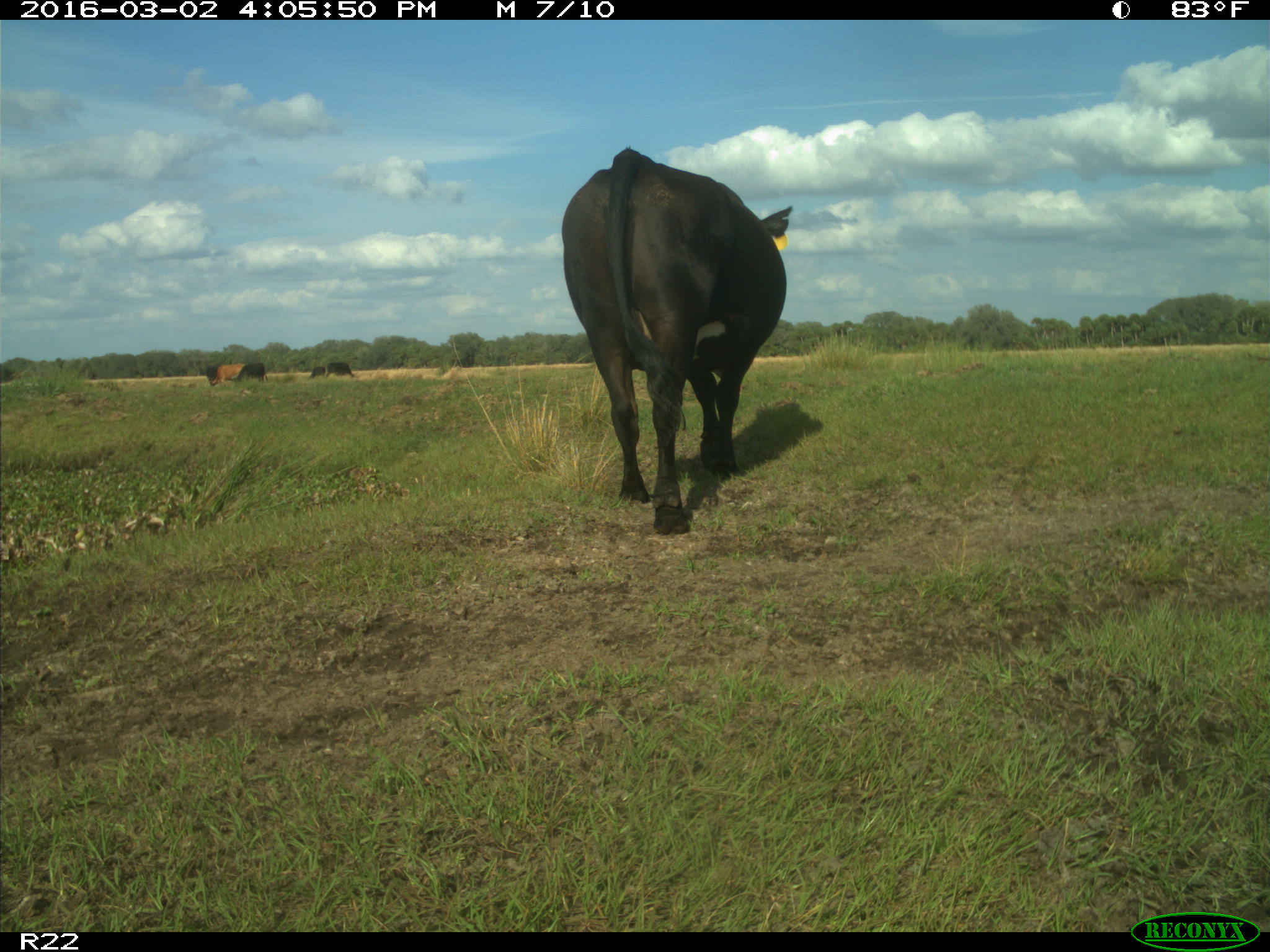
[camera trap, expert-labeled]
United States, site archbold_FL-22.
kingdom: Animalia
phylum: Chordata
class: Mammalia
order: Artiodactyla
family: Bovidae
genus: Bos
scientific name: Bos taurus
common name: domestic cow